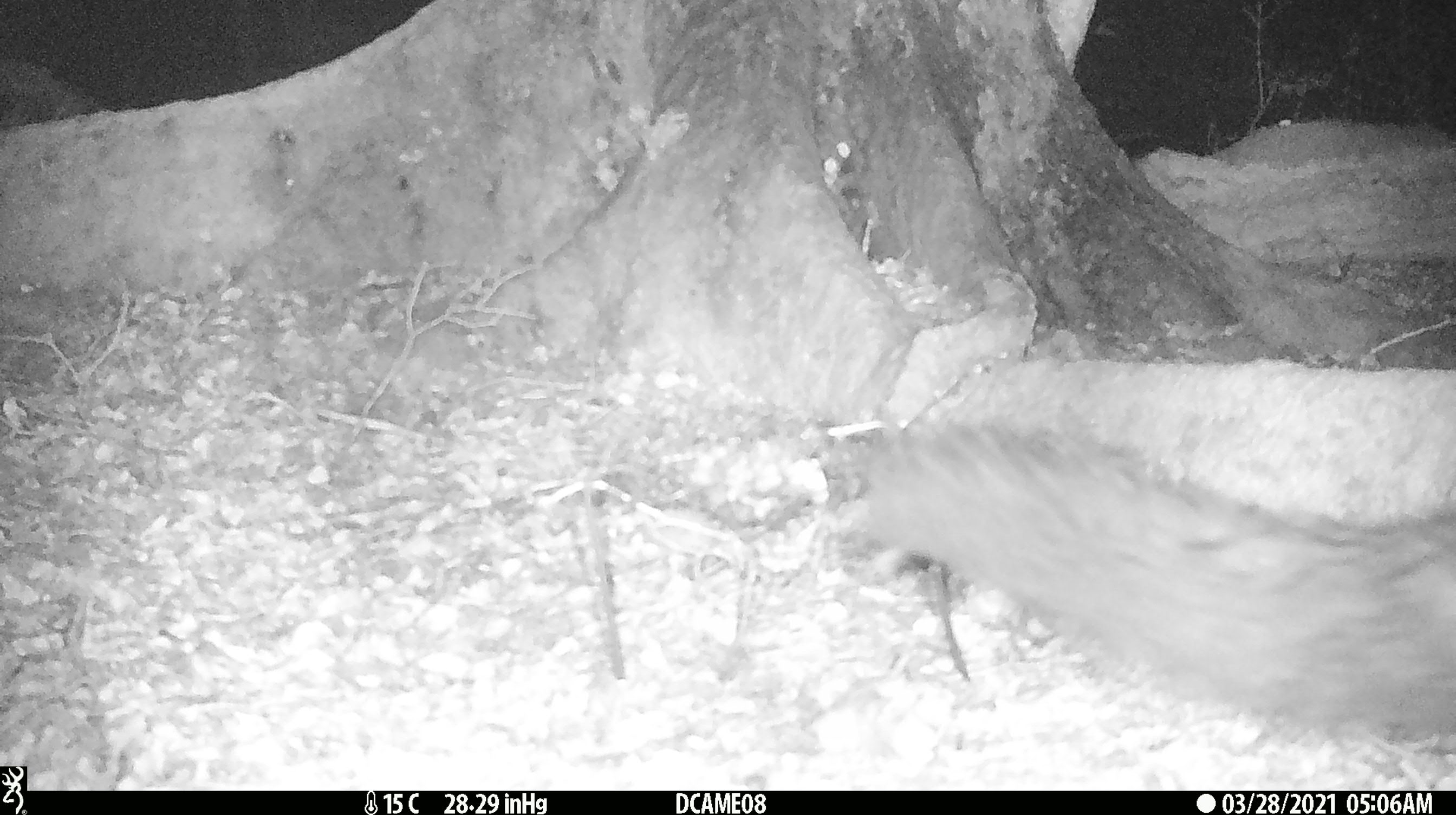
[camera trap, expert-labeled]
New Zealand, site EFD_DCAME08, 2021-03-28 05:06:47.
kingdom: Animalia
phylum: Chordata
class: Mammalia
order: Diprotodontia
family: Phalangeridae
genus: Trichosurus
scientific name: Trichosurus vulpecula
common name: common brushtail possum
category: possum